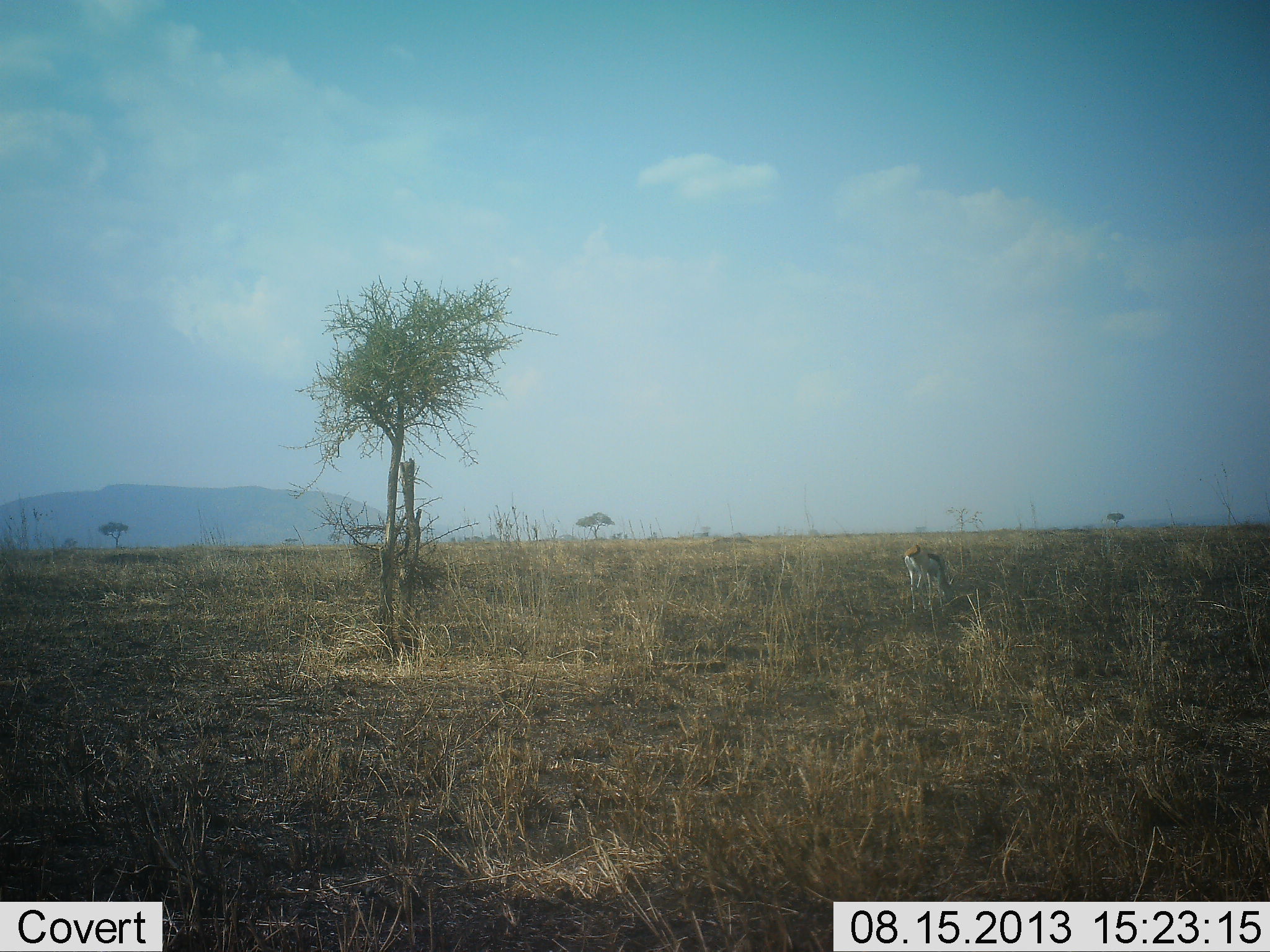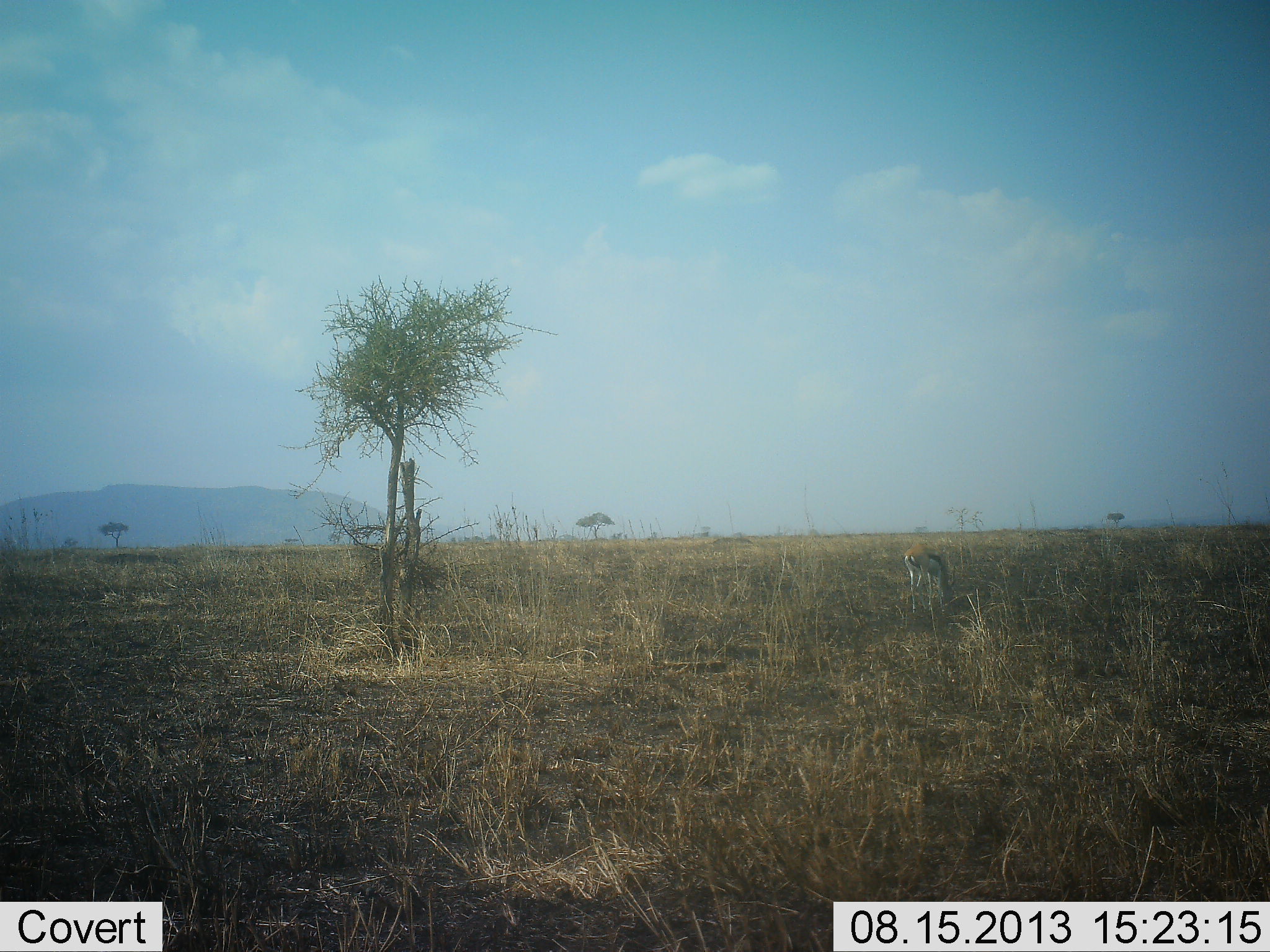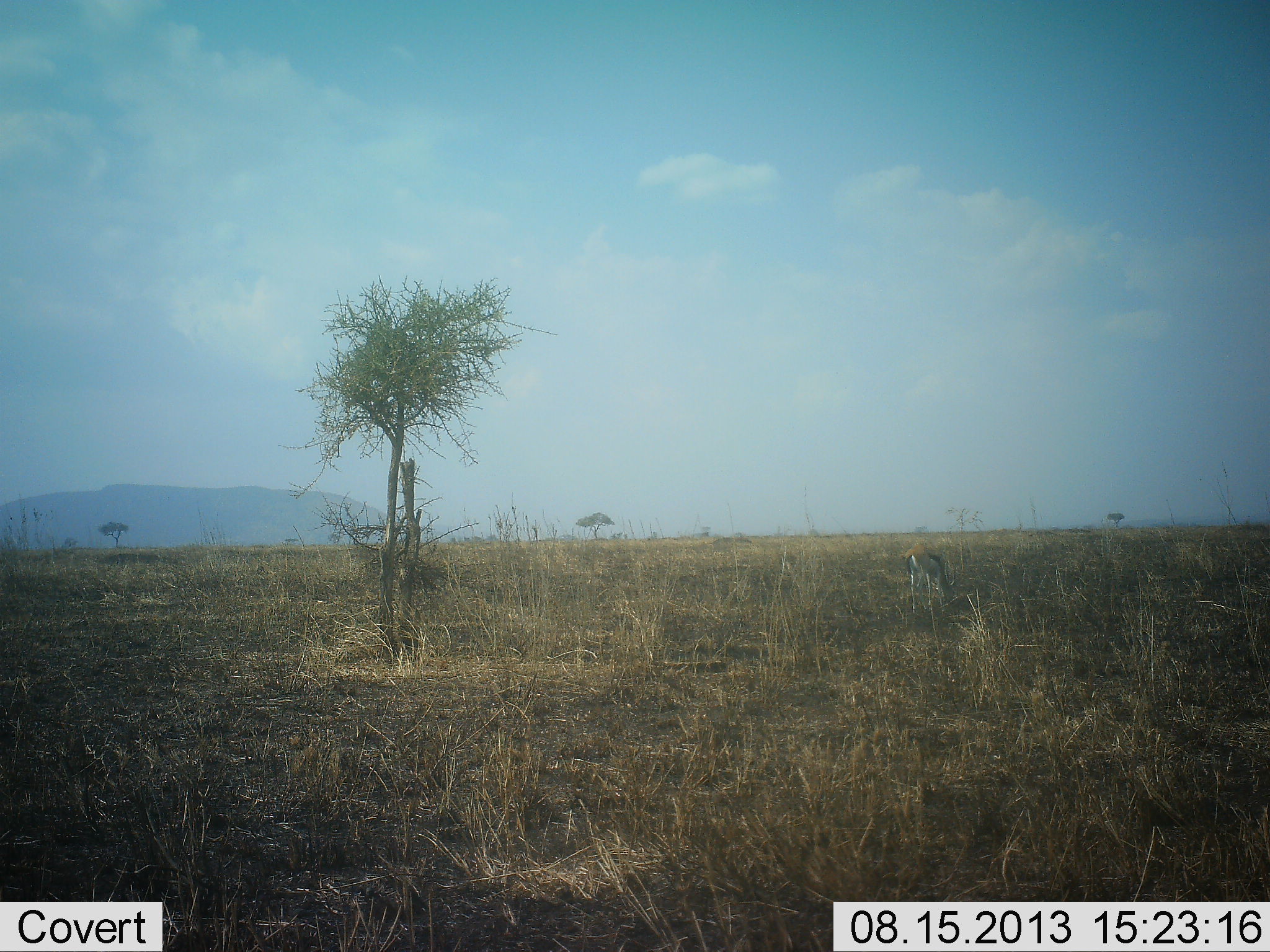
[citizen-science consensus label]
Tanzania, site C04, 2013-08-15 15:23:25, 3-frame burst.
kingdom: Animalia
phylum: Chordata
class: Mammalia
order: Artiodactyla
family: Bovidae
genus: Eudorcas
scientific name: Eudorcas thomsonii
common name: thomson's gazelle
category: gazellethomsons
Gazellethomsons (thomson's gazelle) (Eudorcas thomsonii), count 1. Behavior (volunteer vote fractions): standing 39%, resting 0%, moving 0%, interacting 0%. Young present (vote fraction): 0%. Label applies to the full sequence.